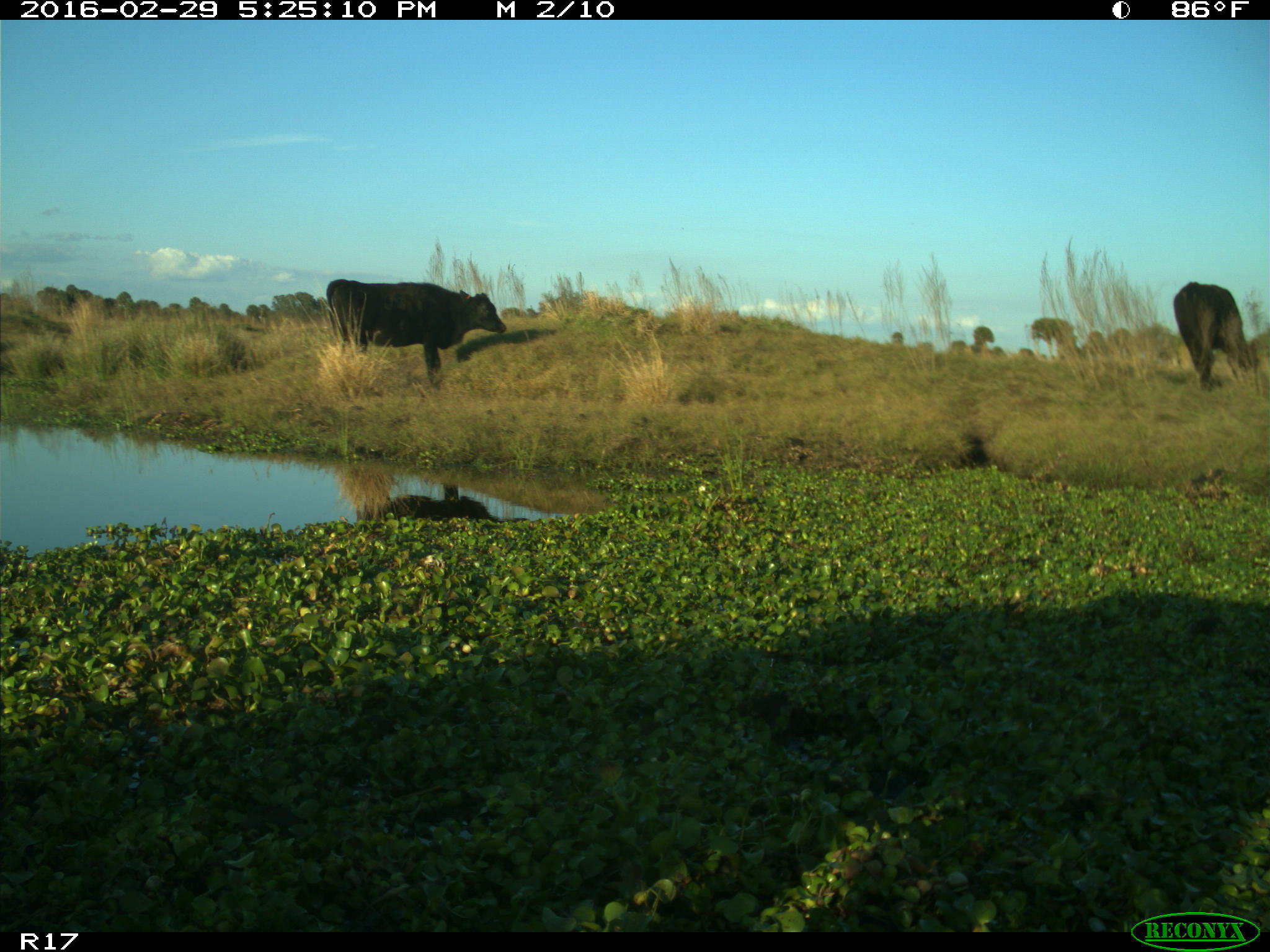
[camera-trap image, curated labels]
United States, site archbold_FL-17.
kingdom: Animalia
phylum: Chordata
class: Mammalia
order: Artiodactyla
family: Bovidae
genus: Bos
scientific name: Bos taurus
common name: domestic cow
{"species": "Bos taurus (domestic cow)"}